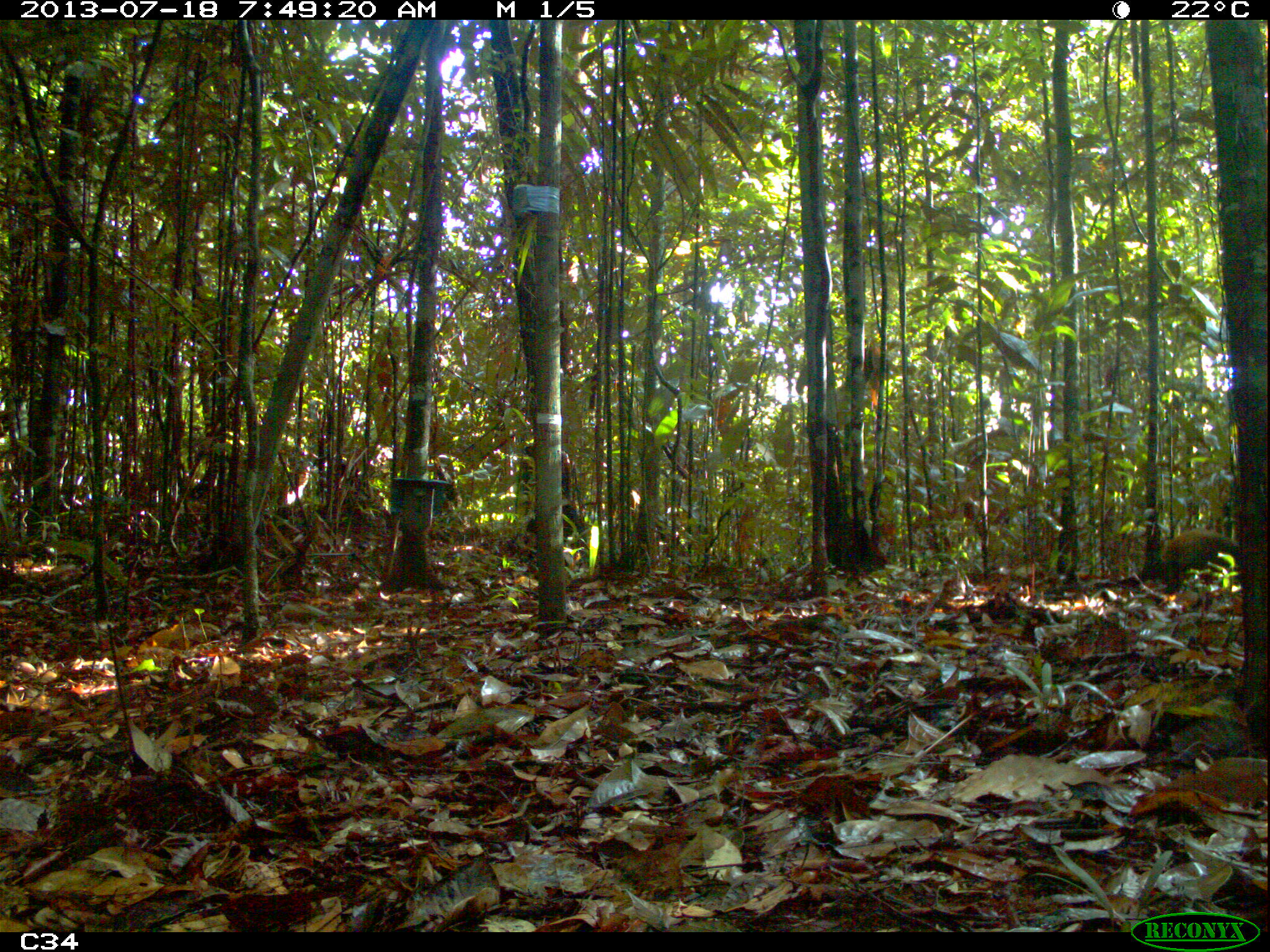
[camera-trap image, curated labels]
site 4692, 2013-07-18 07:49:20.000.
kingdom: Animalia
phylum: Chordata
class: Mammalia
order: Rodentia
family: Dasyproctidae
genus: Dasyprocta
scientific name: Dasyprocta leporina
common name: red-rumped agouti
Dasyprocta leporina (red-rumped agouti), count 1.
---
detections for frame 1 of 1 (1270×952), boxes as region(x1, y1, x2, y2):
dasyprocta leporina: region(1140, 528, 1239, 595)